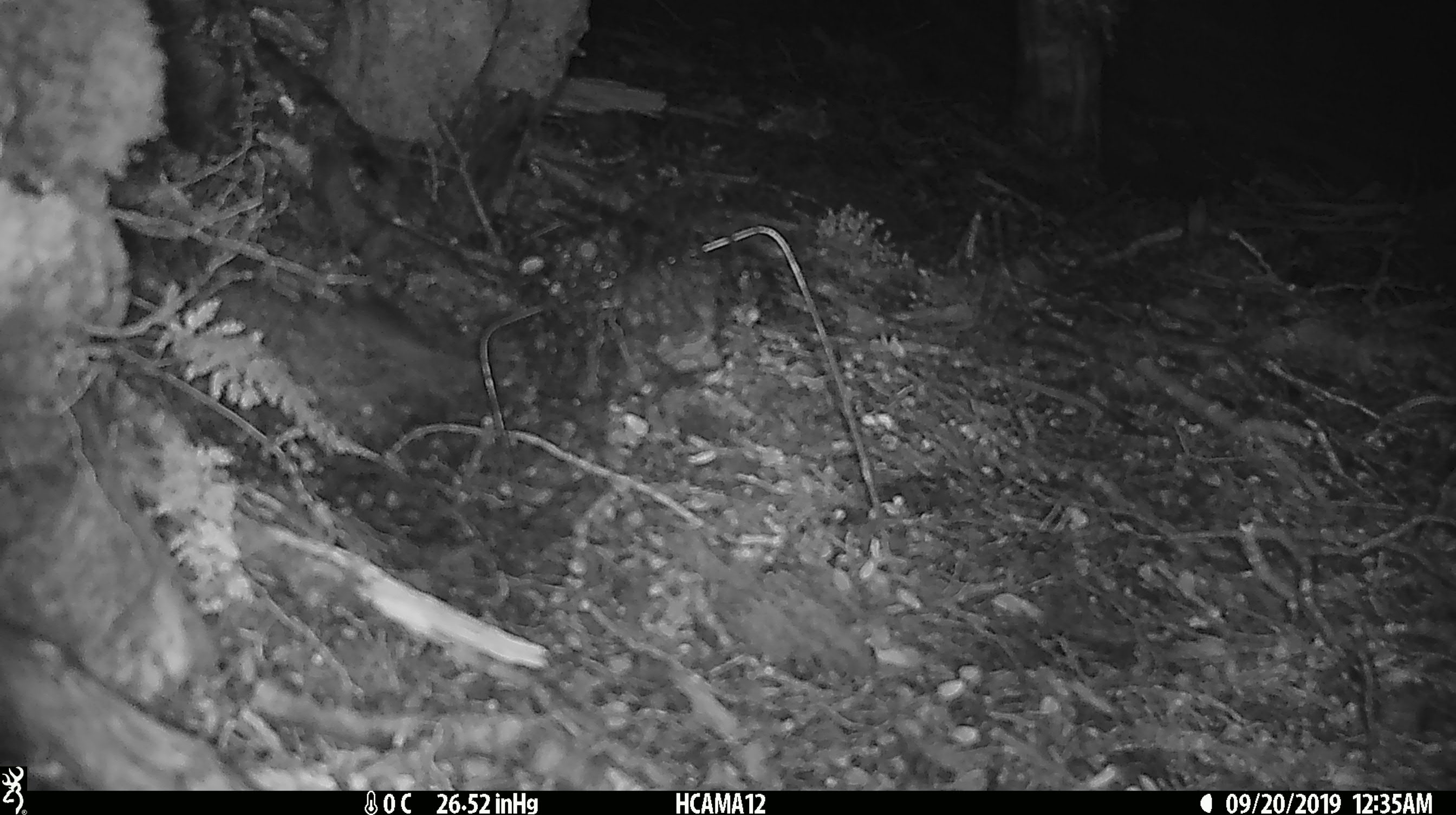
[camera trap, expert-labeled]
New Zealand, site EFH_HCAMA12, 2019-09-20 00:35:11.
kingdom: Animalia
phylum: Chordata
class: Mammalia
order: Rodentia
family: Muridae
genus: Mus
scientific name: Mus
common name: mouse